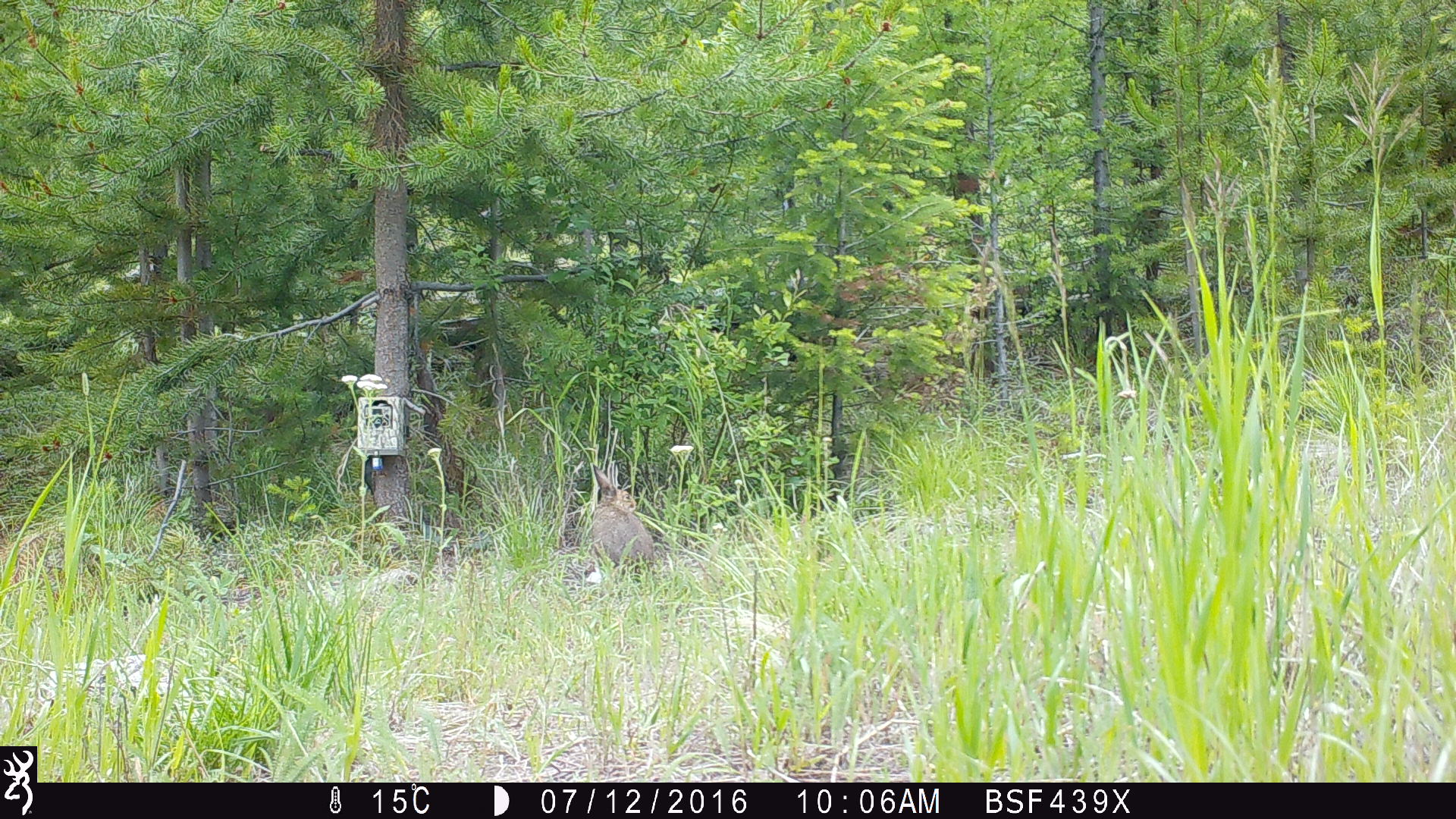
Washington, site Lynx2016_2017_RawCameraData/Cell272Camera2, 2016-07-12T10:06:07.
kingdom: Animalia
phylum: Chordata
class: Mammalia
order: Lagomorpha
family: Leporidae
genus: Lepus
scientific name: Lepus americanus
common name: snowshoe hare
Lepus americanus (snowshoe hare). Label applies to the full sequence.